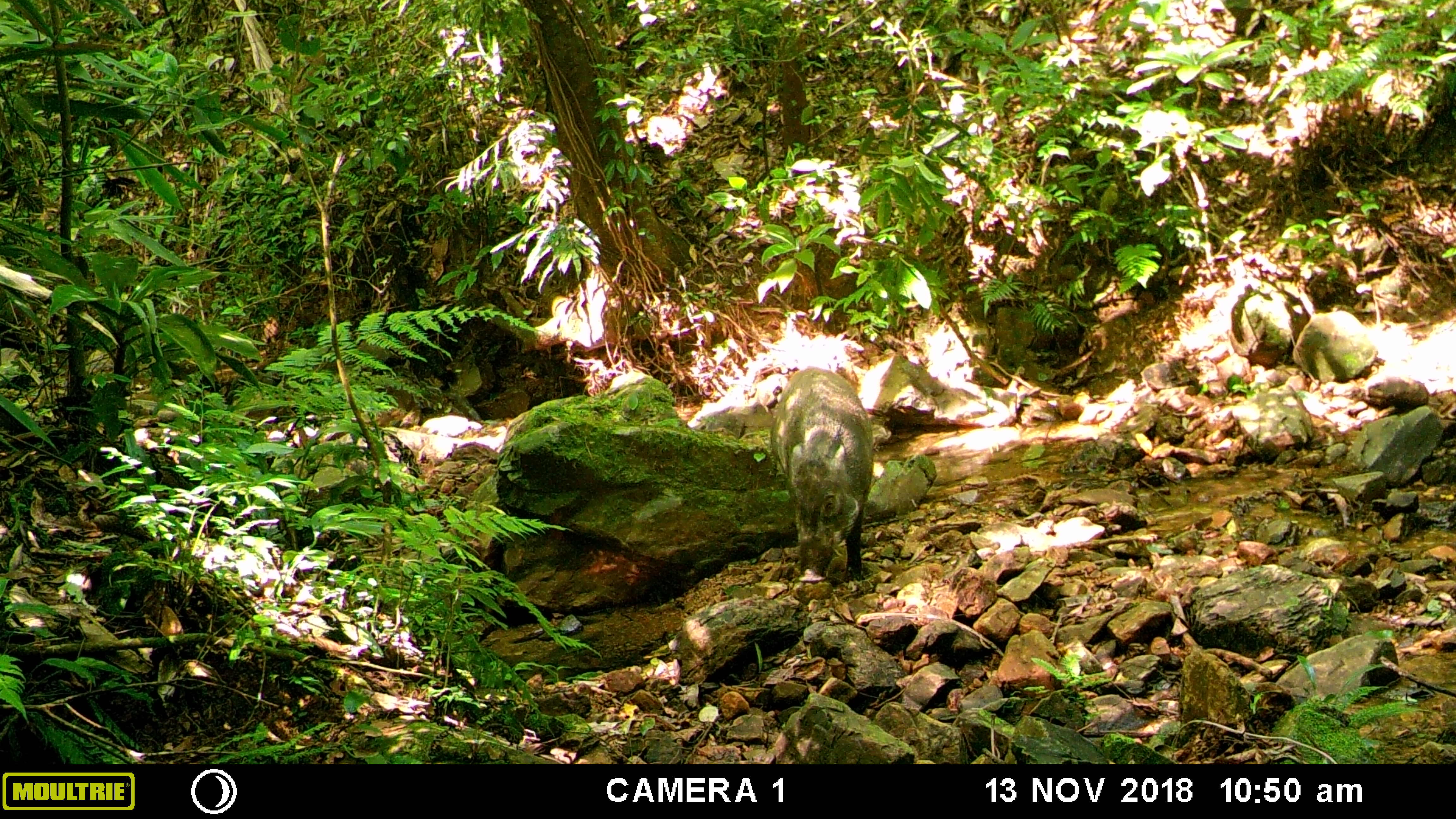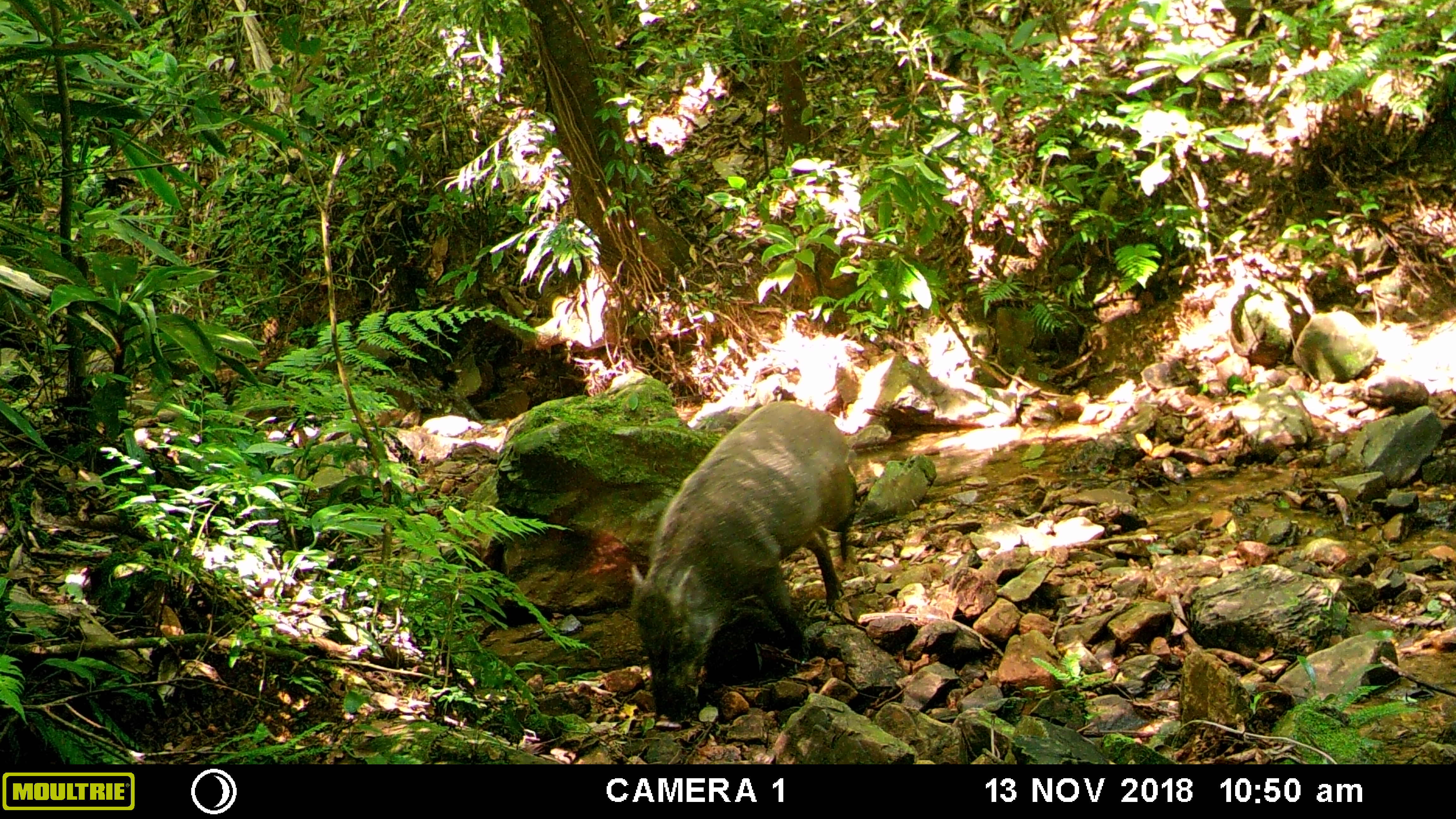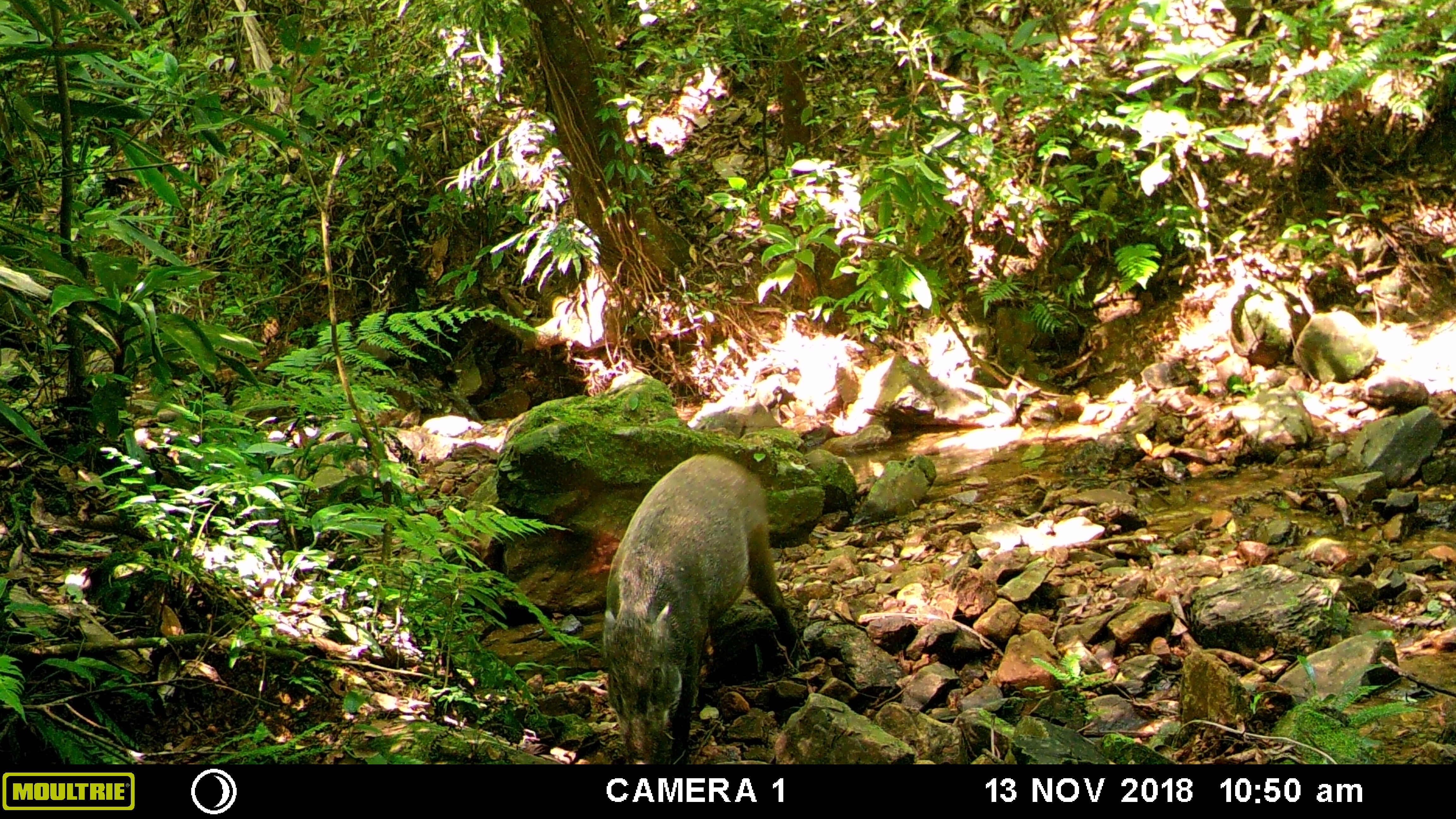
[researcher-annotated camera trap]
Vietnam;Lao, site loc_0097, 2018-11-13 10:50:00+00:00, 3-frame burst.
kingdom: Animalia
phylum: Chordata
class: Mammalia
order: Artiodactyla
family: Suidae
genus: Sus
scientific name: Sus scrofa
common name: eurasian wild pig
Eurasian wild pig (Sus scrofa). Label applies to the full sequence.